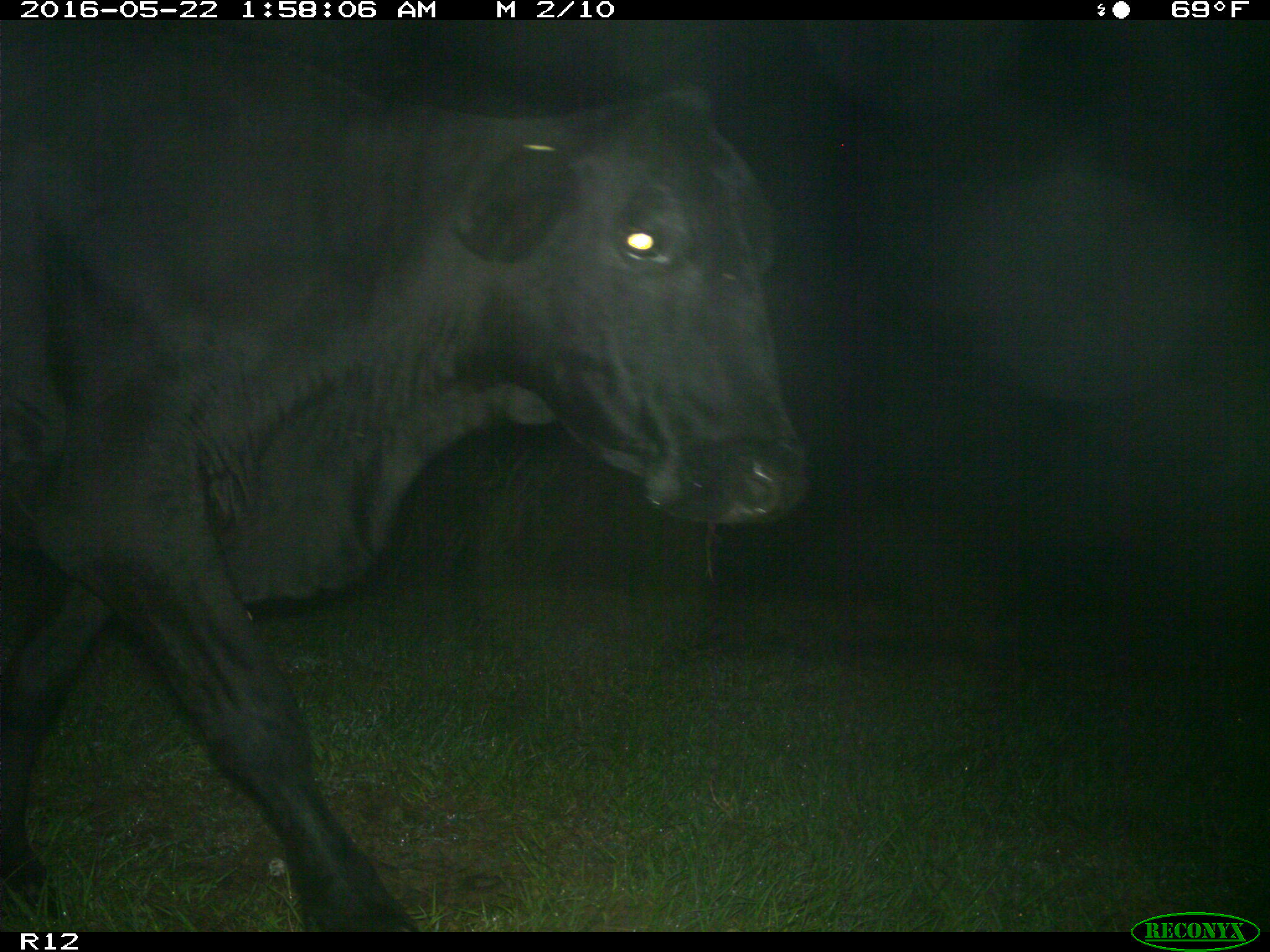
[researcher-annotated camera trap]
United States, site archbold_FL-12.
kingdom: Animalia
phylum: Chordata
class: Mammalia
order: Artiodactyla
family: Bovidae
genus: Bos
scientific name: Bos taurus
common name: domestic cow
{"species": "Bos taurus (domestic cow)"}